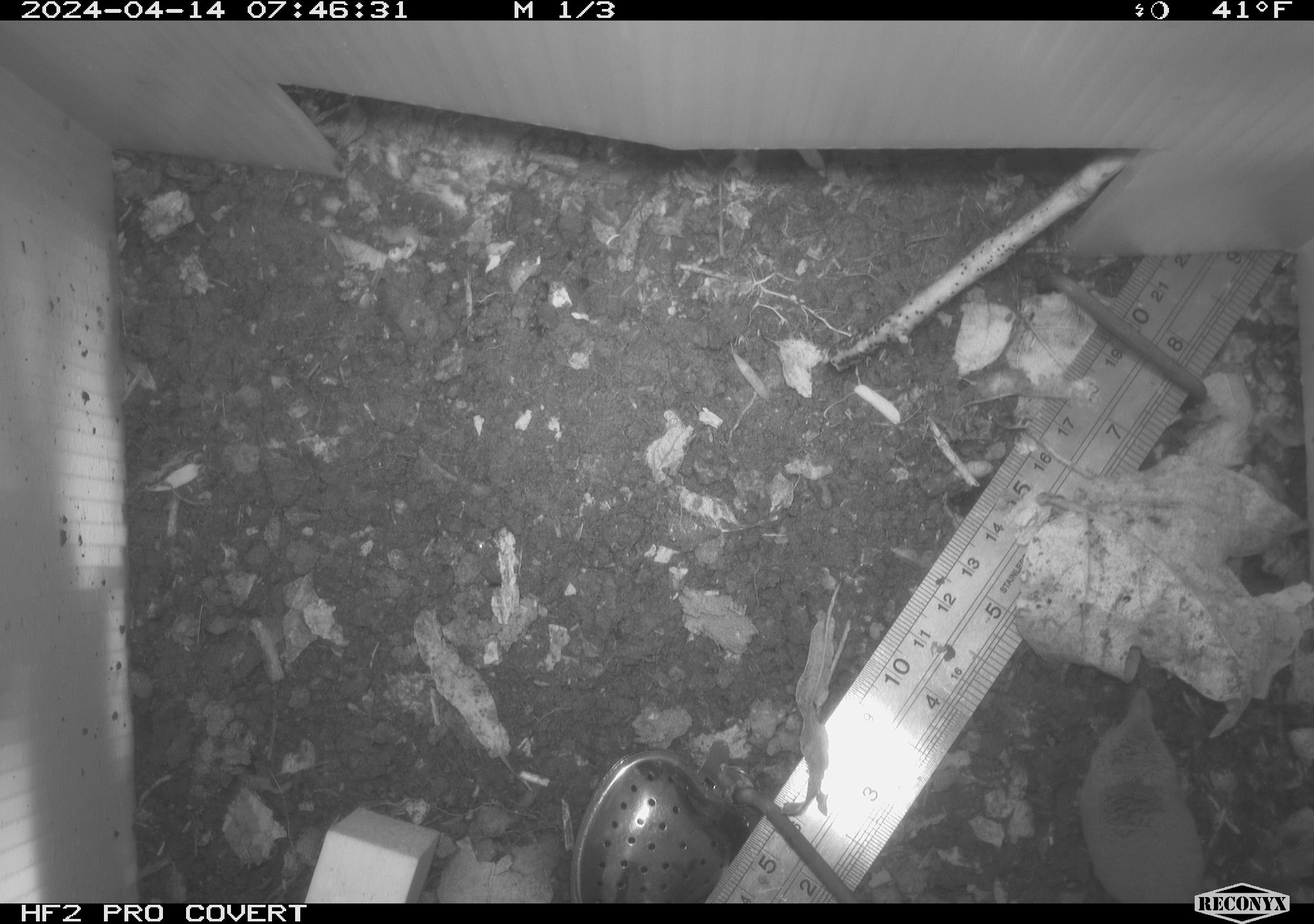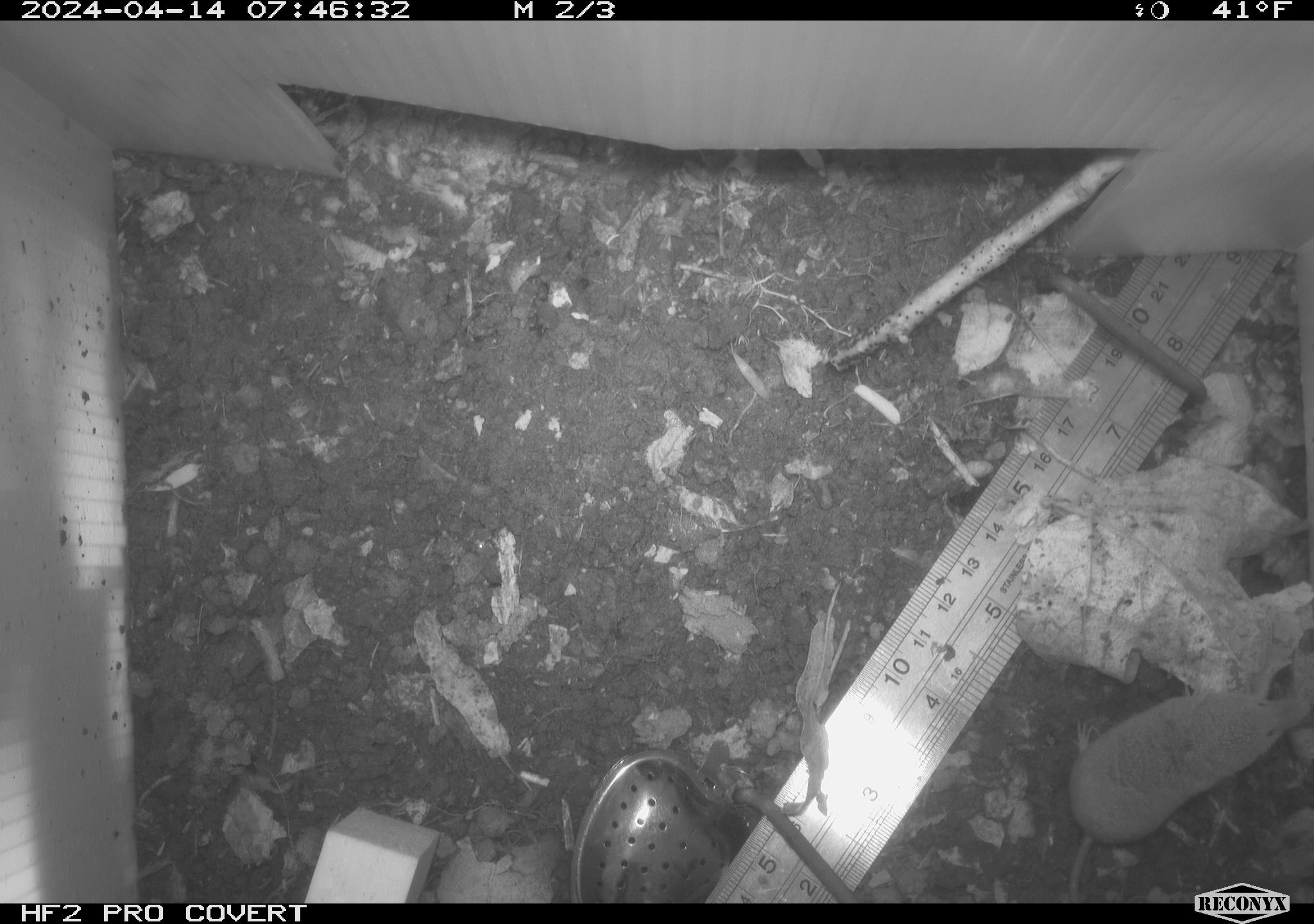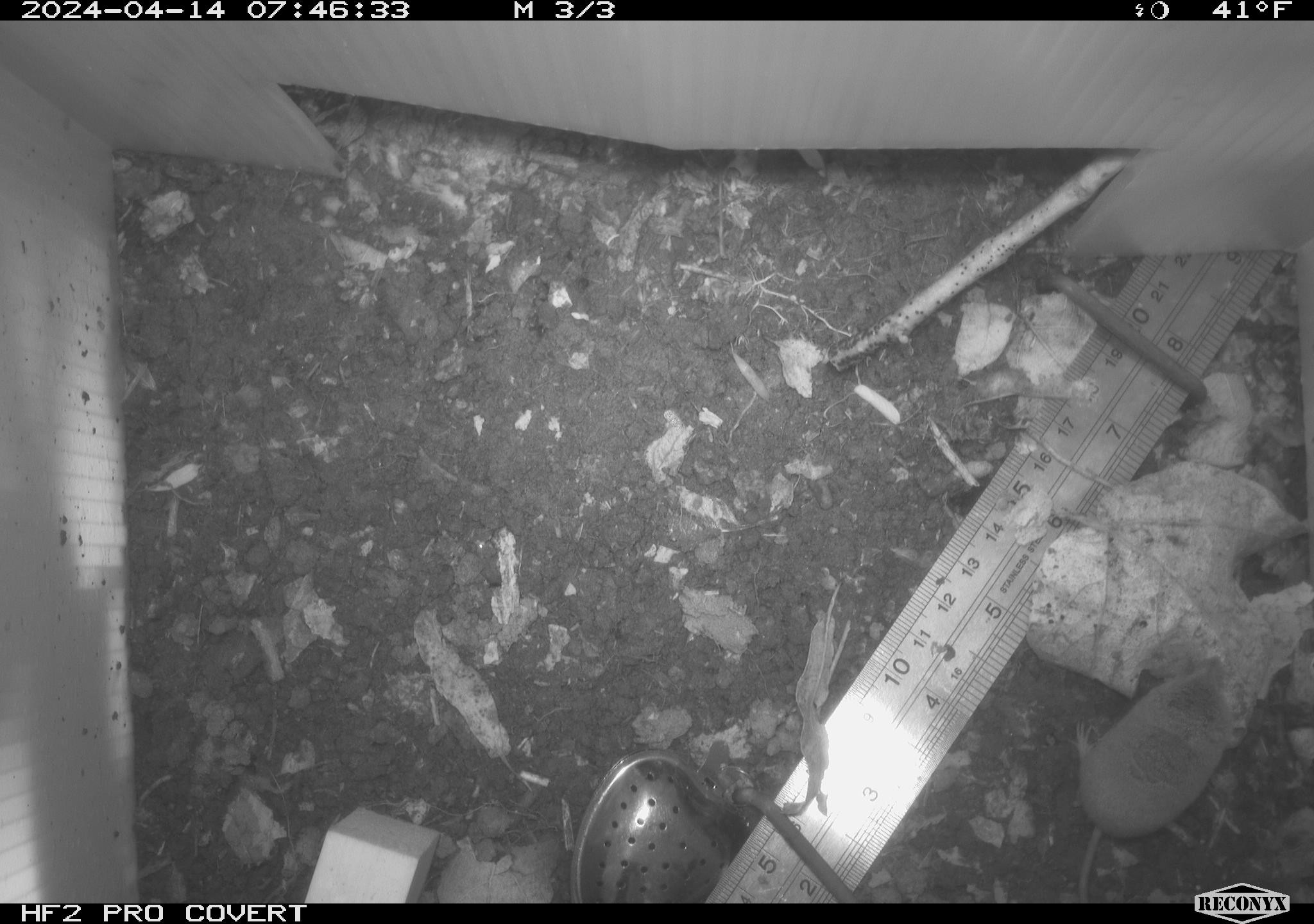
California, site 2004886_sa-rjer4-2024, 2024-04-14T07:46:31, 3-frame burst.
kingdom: Animalia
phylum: Chordata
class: Mammalia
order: Eulipotyphla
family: Soricidae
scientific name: Soricidae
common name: shrews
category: soricidae family